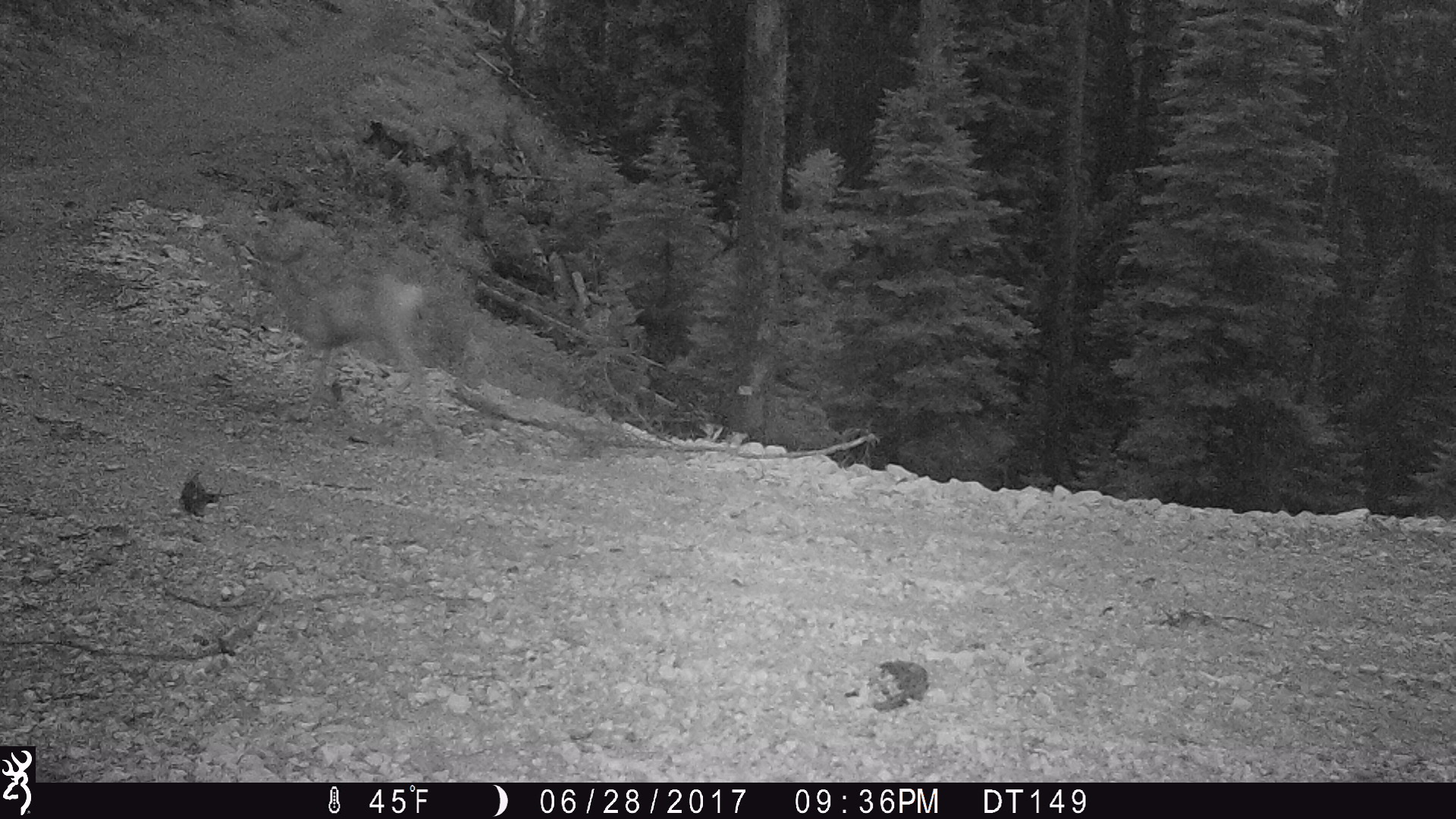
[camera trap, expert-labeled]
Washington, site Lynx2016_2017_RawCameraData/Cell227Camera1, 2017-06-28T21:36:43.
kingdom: Animalia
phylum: Chordata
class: Mammalia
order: Artiodactyla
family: Cervidae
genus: Odocoileus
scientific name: Odocoileus hemionus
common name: mule deer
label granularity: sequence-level